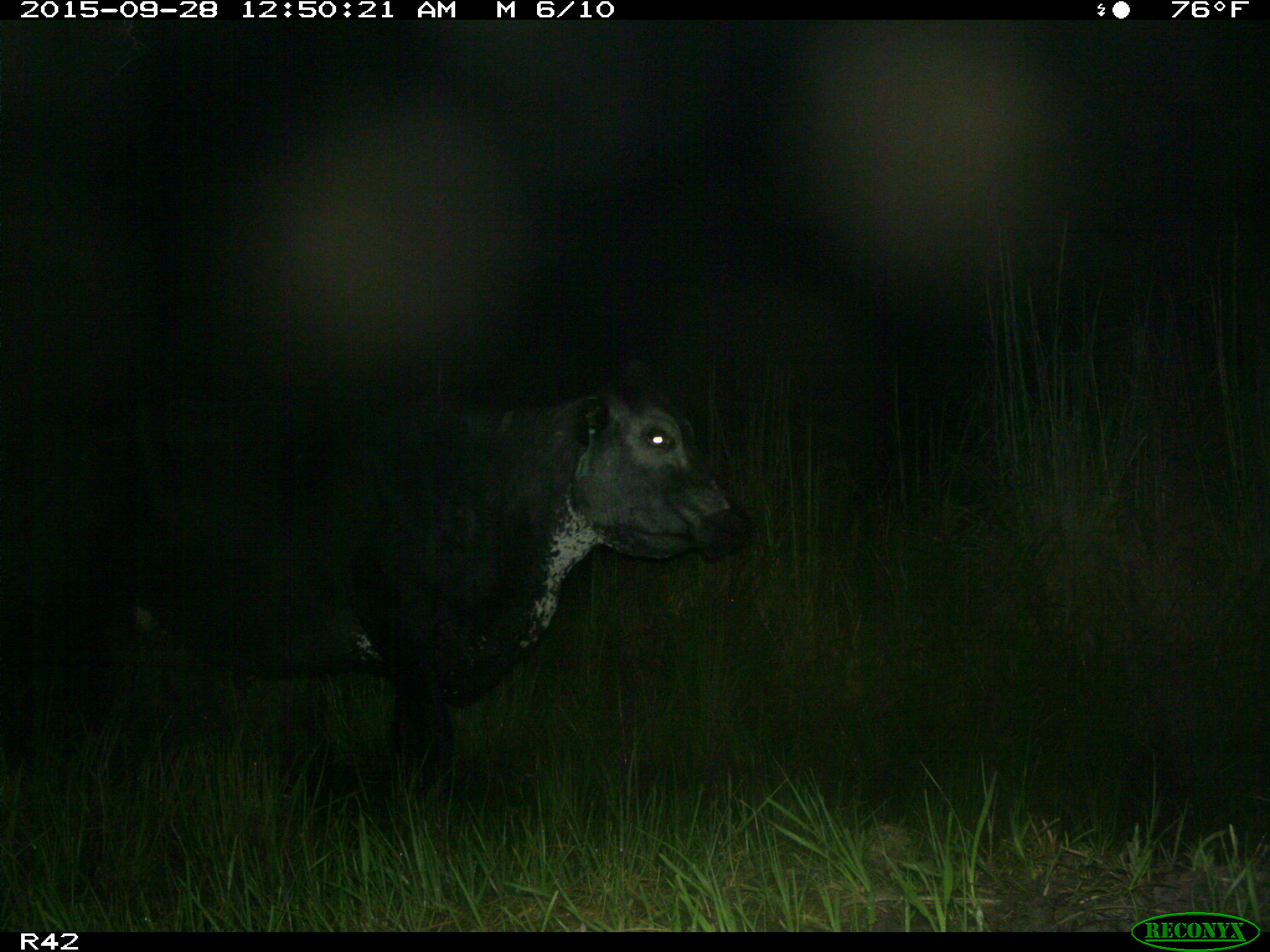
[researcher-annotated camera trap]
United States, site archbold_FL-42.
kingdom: Animalia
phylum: Chordata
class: Mammalia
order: Artiodactyla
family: Bovidae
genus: Bos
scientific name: Bos taurus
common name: domestic cow